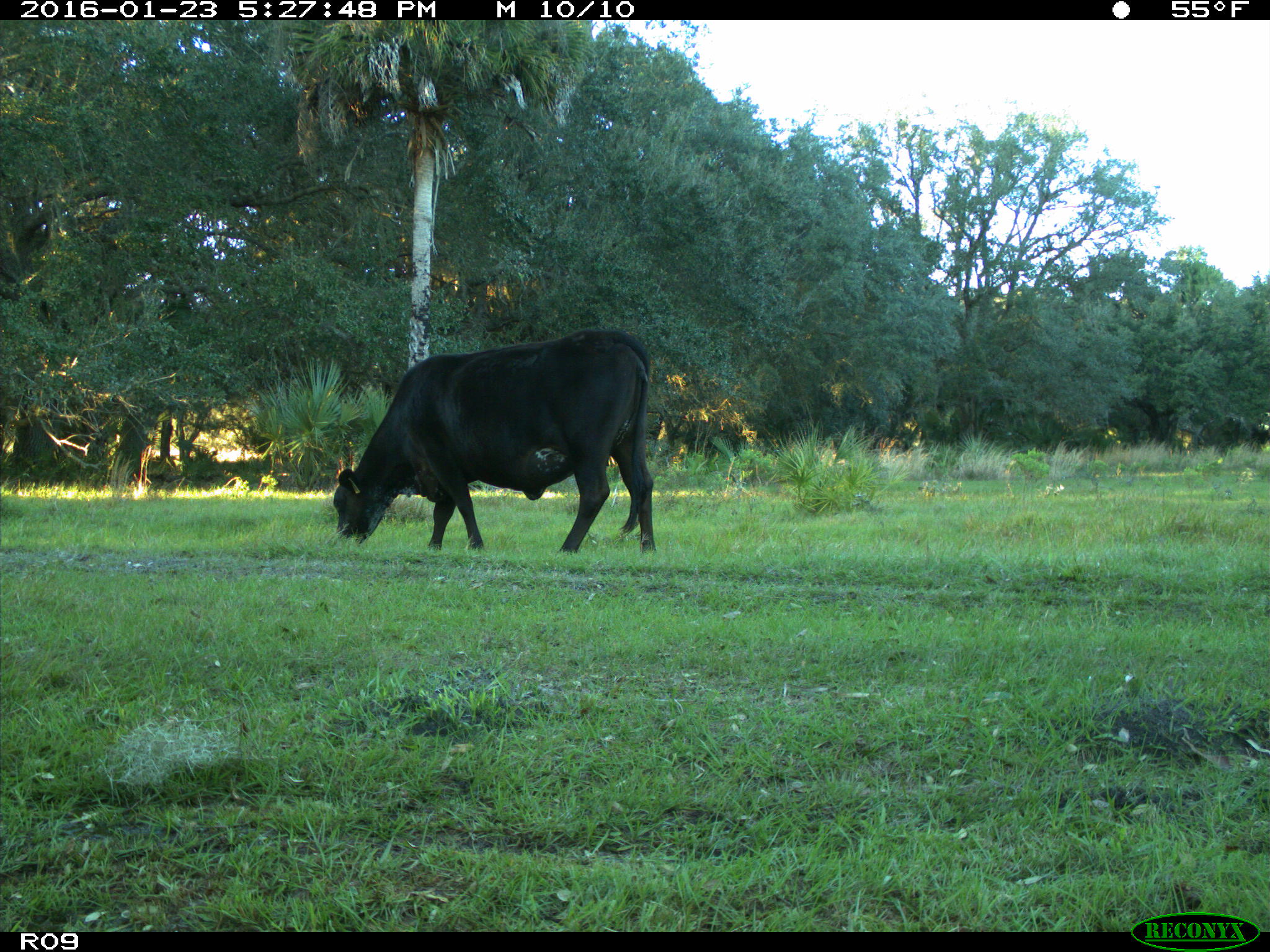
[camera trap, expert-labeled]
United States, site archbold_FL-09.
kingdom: Animalia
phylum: Chordata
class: Mammalia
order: Artiodactyla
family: Bovidae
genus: Bos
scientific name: Bos taurus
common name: domestic cow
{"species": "Bos taurus (domestic cow)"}